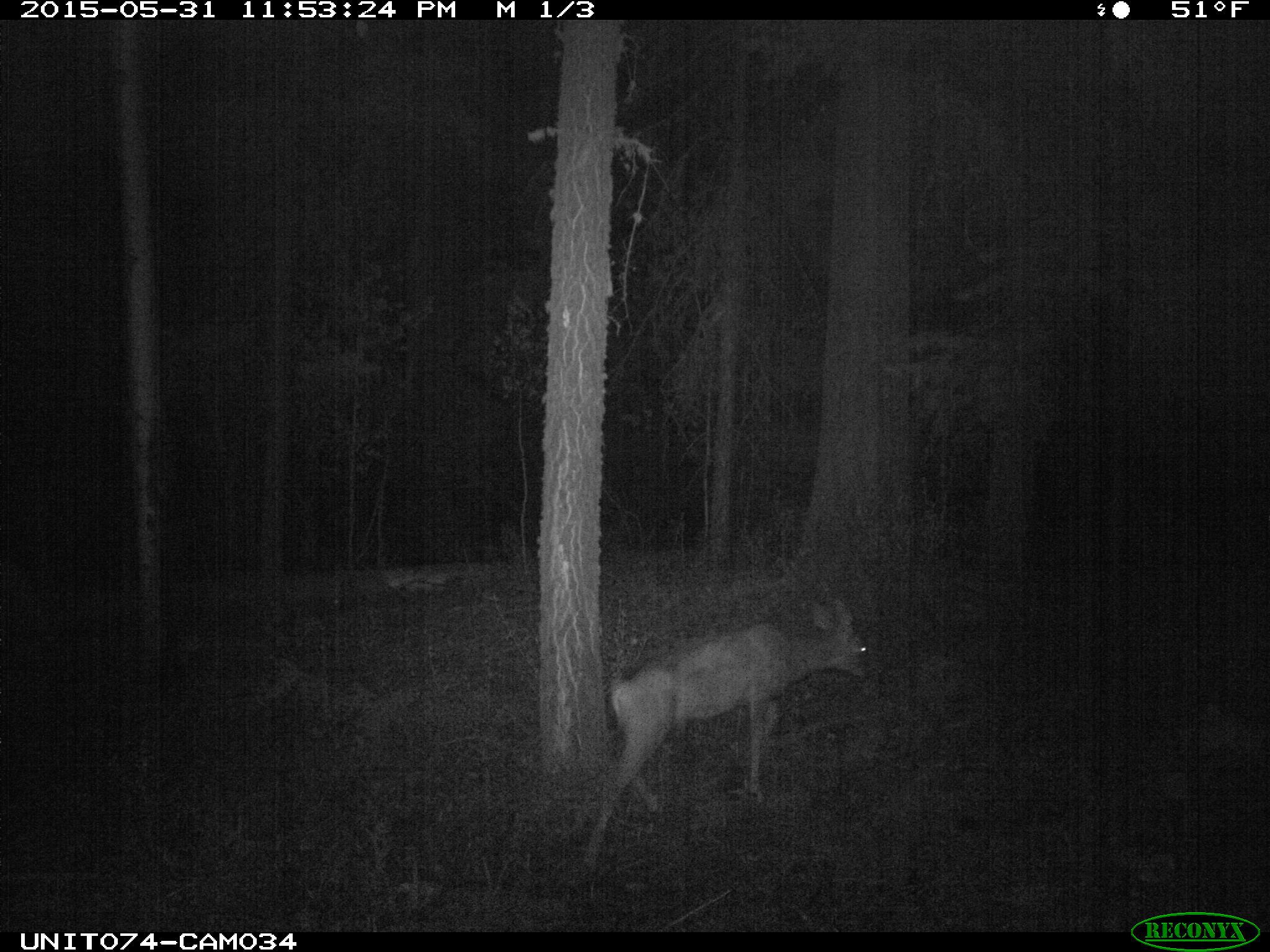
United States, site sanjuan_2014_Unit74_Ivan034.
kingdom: Animalia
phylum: Chordata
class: Mammalia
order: Artiodactyla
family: Cervidae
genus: Odocoileus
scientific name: Odocoileus hemionus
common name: mule deer